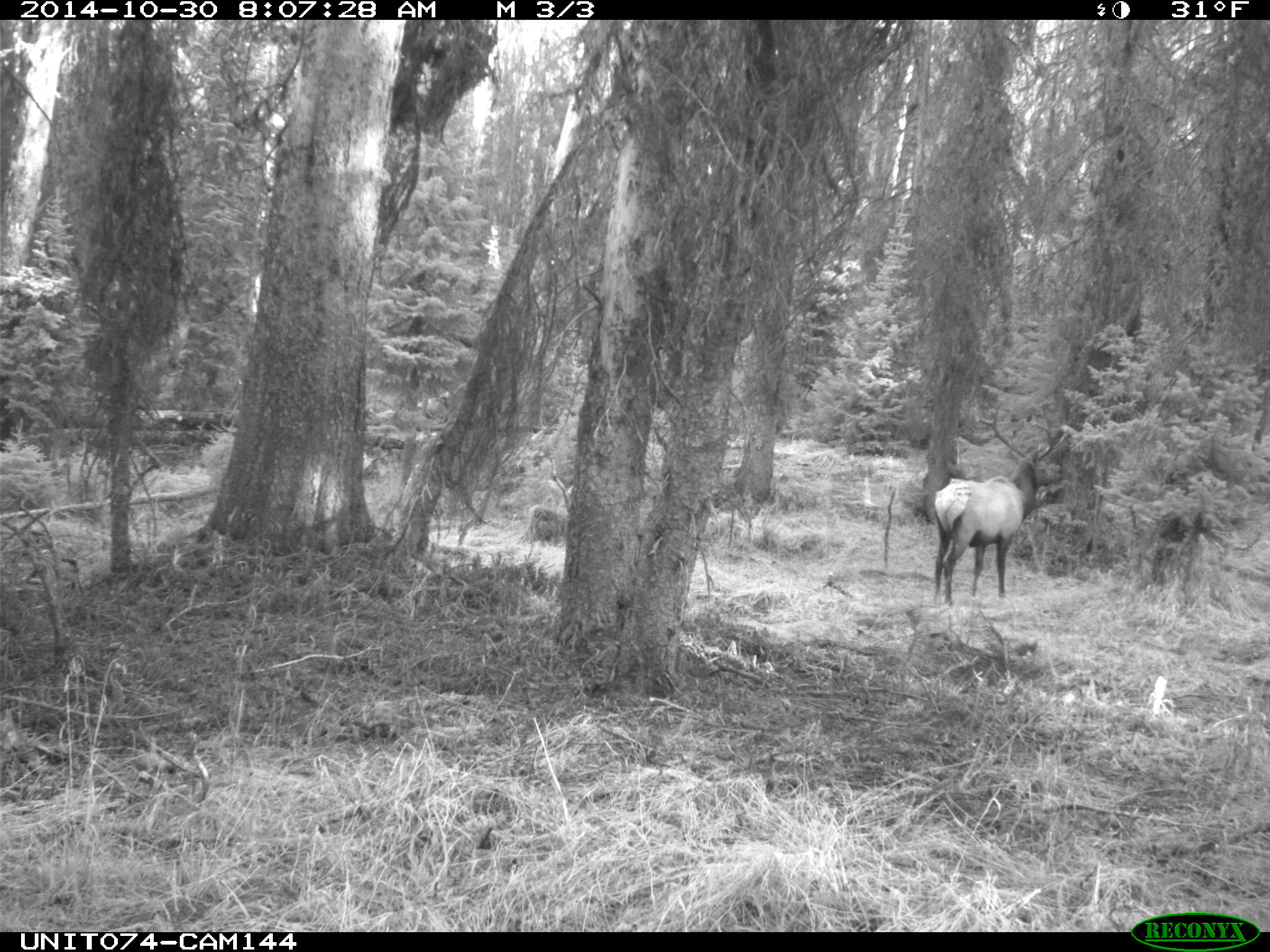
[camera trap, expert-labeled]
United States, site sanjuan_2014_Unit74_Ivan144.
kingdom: Animalia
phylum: Chordata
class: Mammalia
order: Artiodactyla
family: Cervidae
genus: Cervus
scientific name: Cervus elaphus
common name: red deer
Cervus elaphus (red deer).